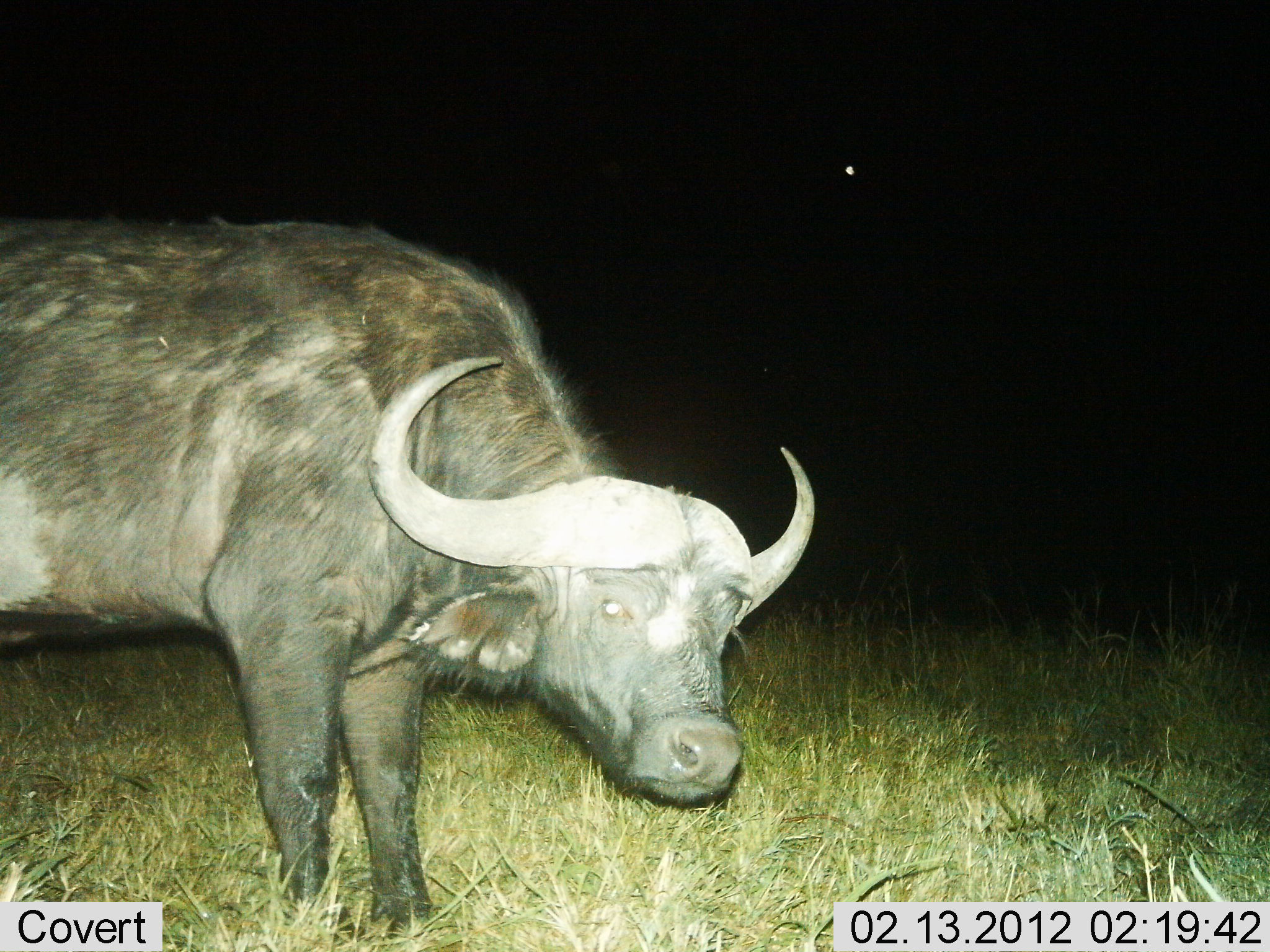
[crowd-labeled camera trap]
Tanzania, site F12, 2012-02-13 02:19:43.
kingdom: Animalia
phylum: Chordata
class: Mammalia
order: Artiodactyla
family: Bovidae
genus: Syncerus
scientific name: Syncerus caffer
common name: cape buffalo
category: buffalo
Buffalo (cape buffalo) (Syncerus caffer), count 1. Behavior (volunteer vote fractions): standing 92%, resting 0%, moving 0%, interacting 0%. Young present (vote fraction): 0%. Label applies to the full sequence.